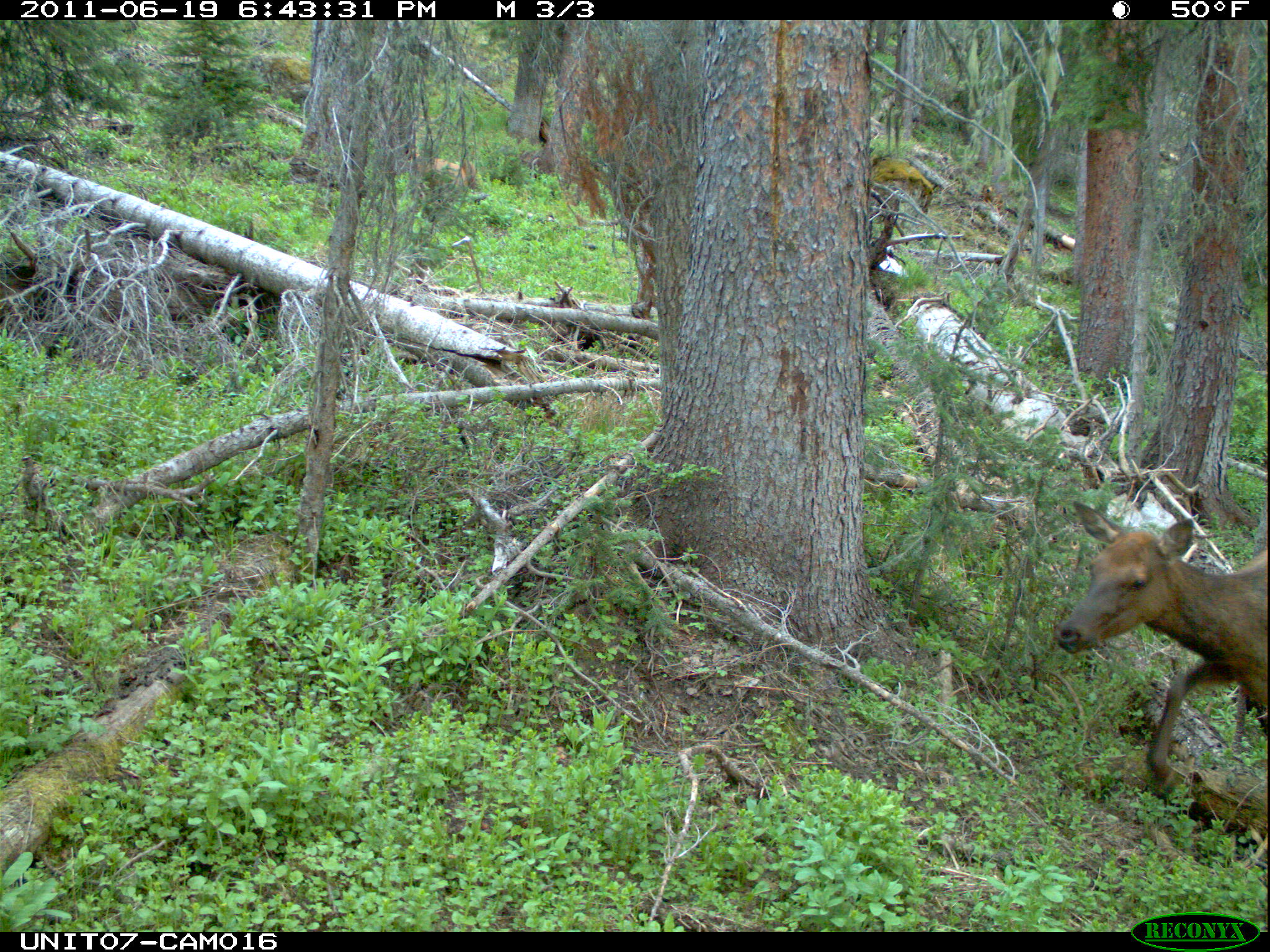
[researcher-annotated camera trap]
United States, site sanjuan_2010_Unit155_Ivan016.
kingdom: Animalia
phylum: Chordata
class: Mammalia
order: Artiodactyla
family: Cervidae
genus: Cervus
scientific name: Cervus elaphus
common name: red deer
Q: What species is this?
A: Cervus elaphus (red deer).